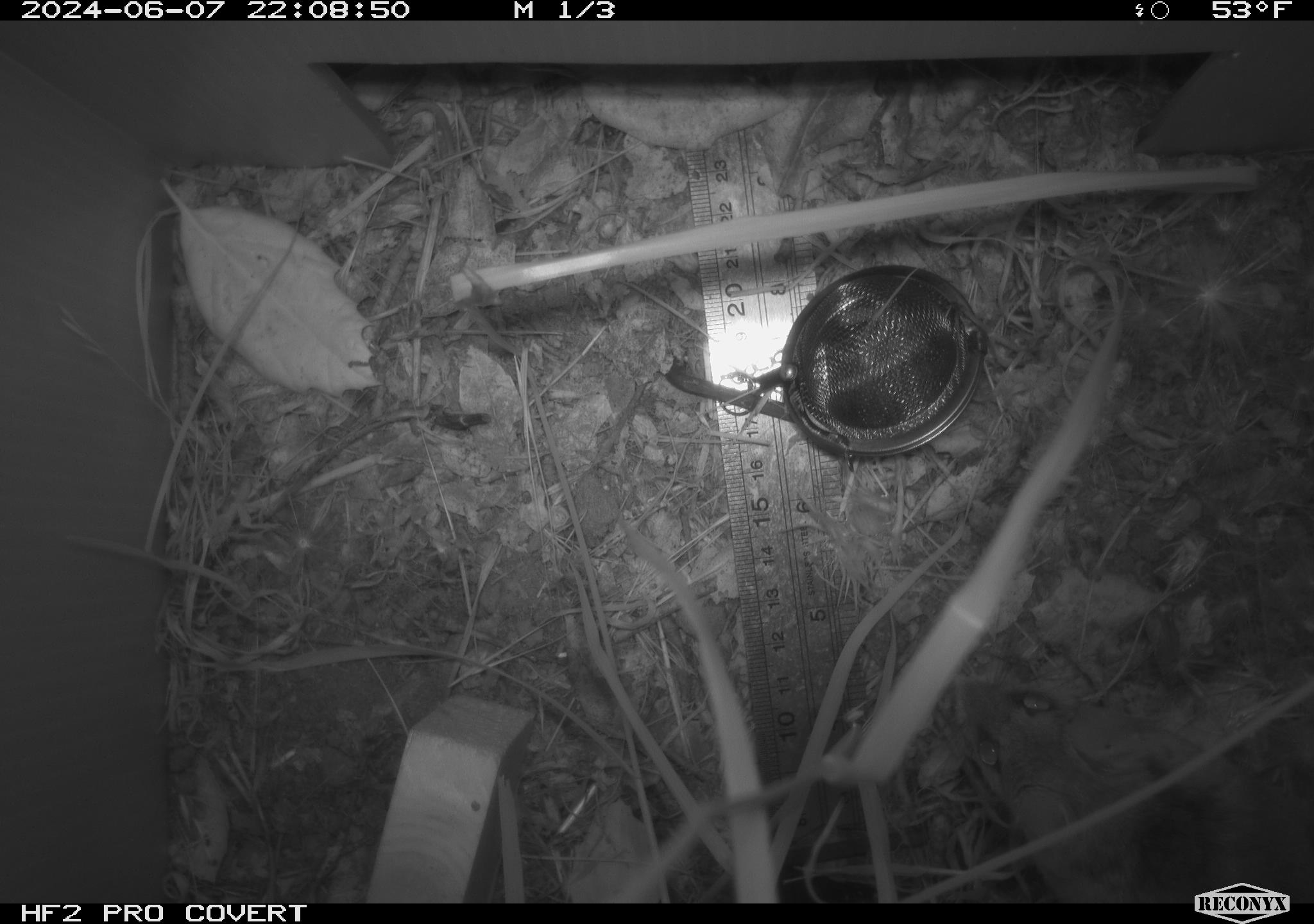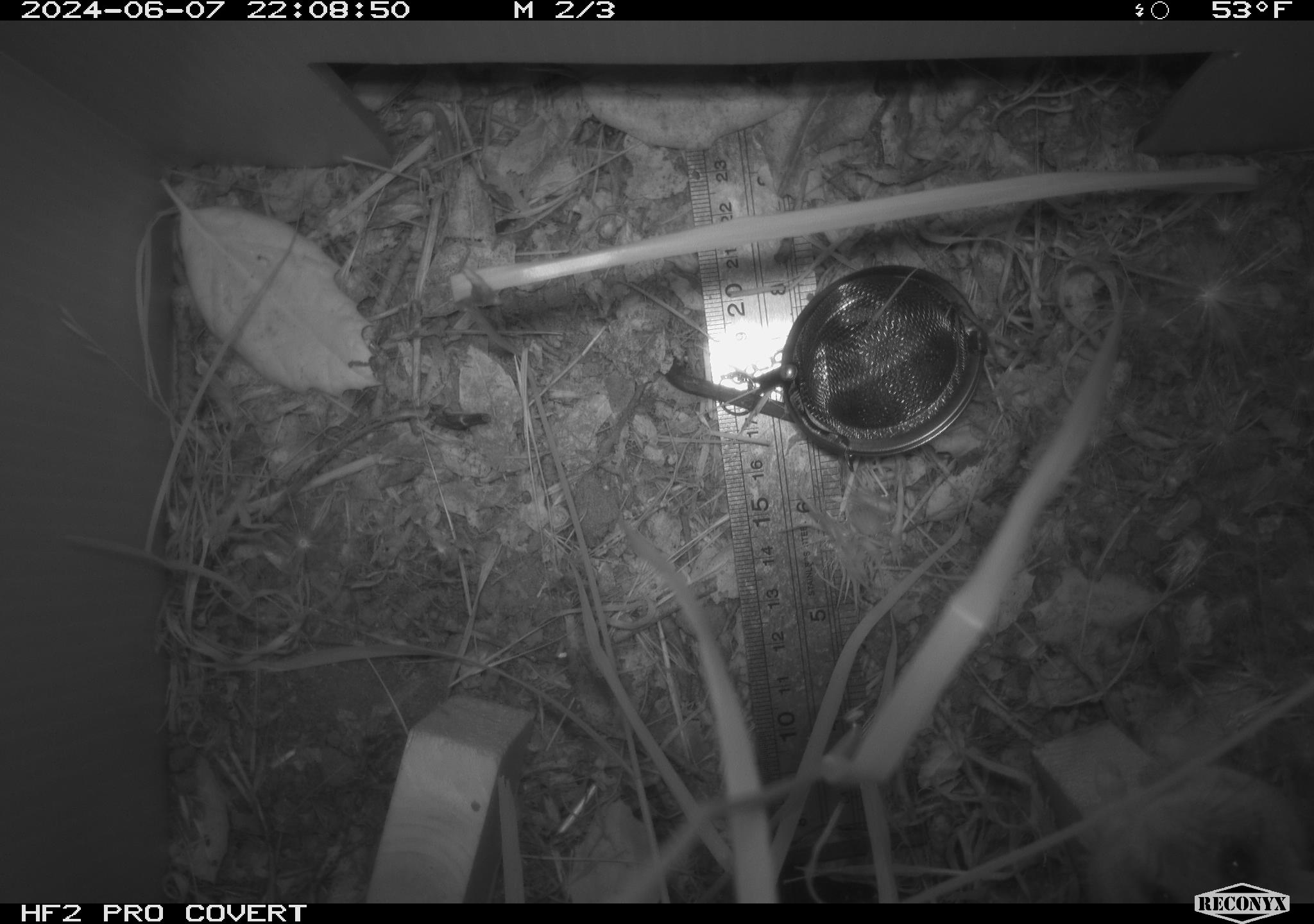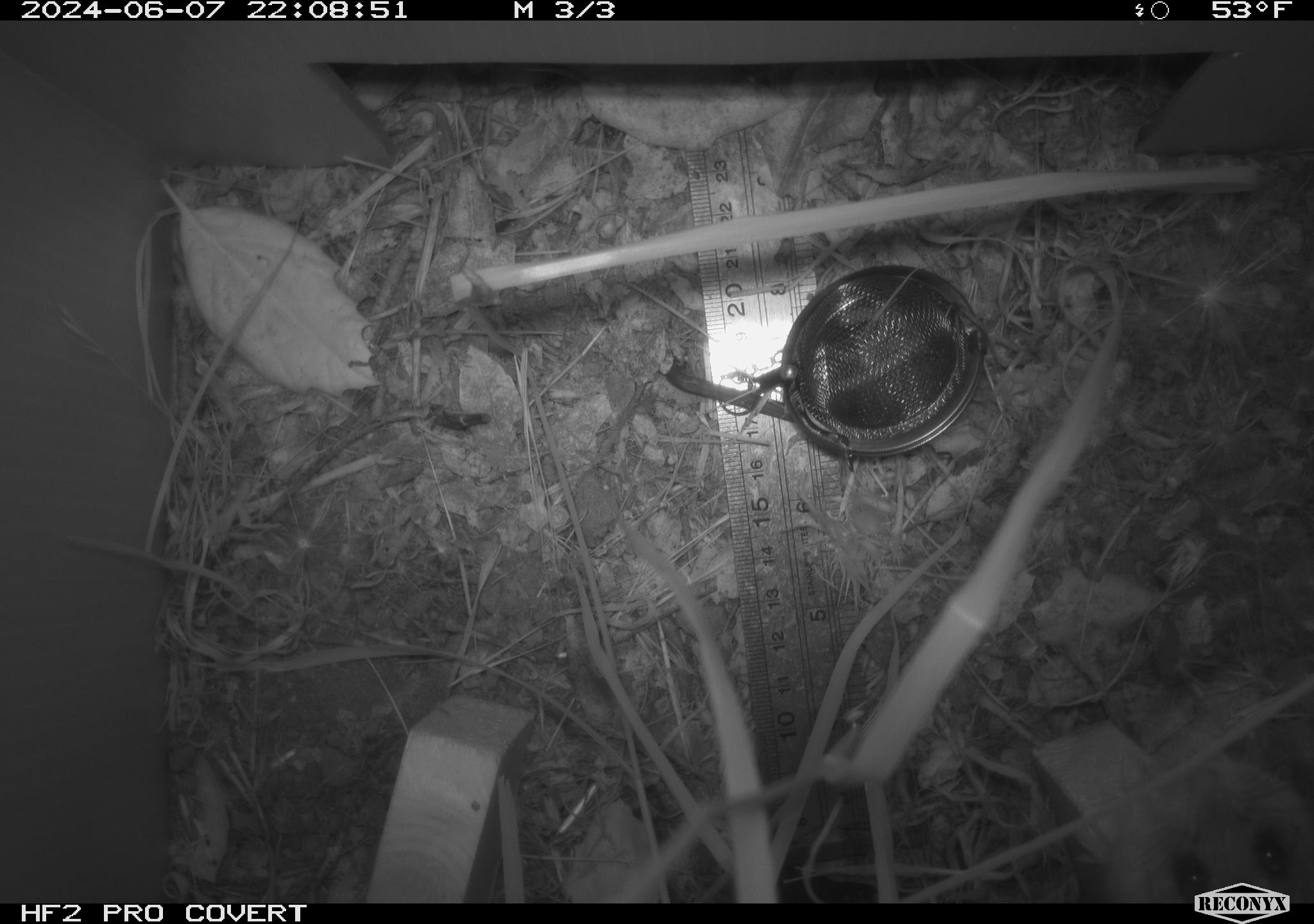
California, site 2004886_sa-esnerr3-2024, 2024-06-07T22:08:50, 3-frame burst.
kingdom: Animalia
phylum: Chordata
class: Mammalia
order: Rodentia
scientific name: Rodentia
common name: rodent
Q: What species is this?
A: Rodent (Rodentia).